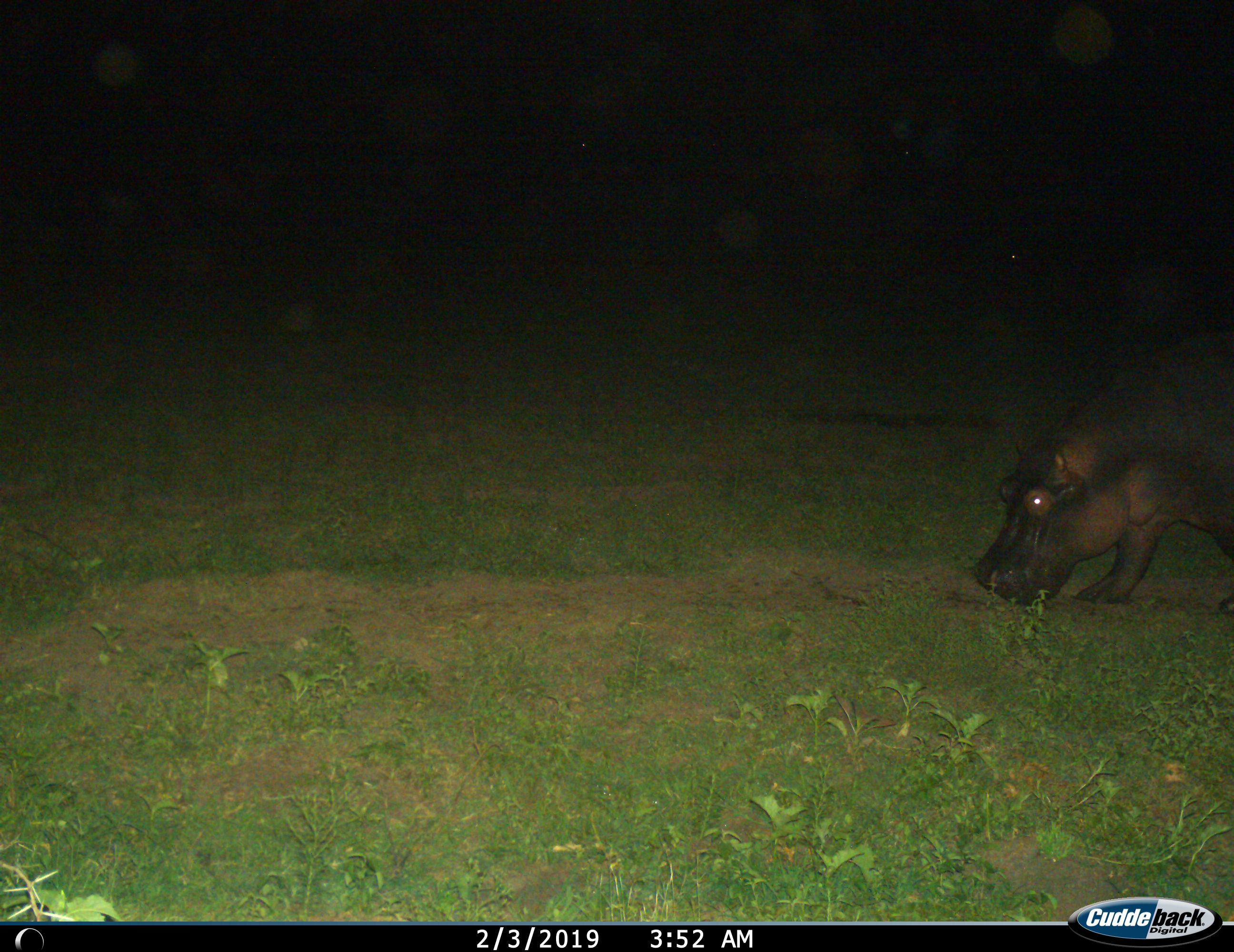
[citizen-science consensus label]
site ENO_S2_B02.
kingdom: Animalia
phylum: Chordata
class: Mammalia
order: Artiodactyla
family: Hippopotamidae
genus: Hippopotamus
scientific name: Hippopotamus amphibius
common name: hippopotamus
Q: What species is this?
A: Hippopotamus (Hippopotamus amphibius).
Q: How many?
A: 1.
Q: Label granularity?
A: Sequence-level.